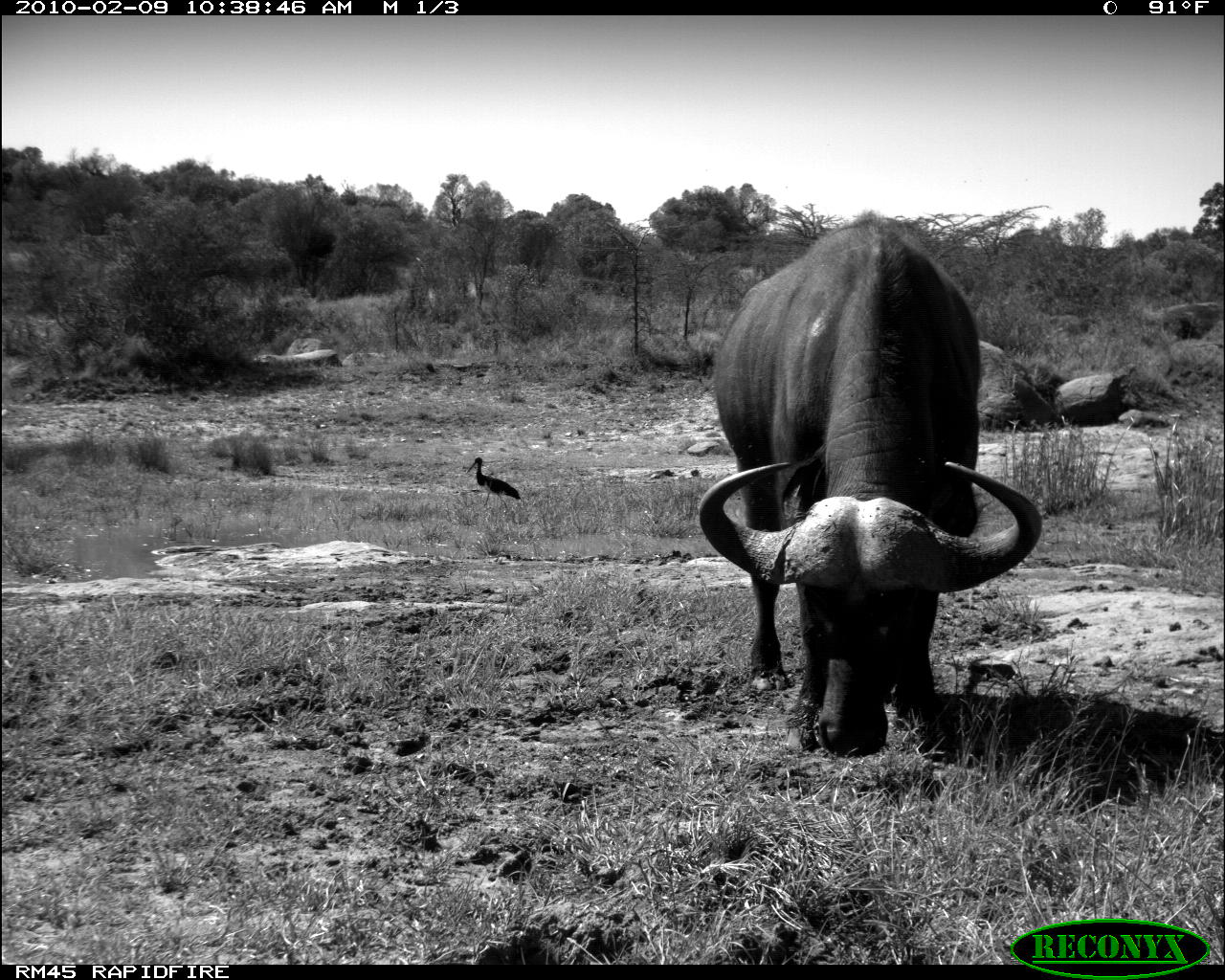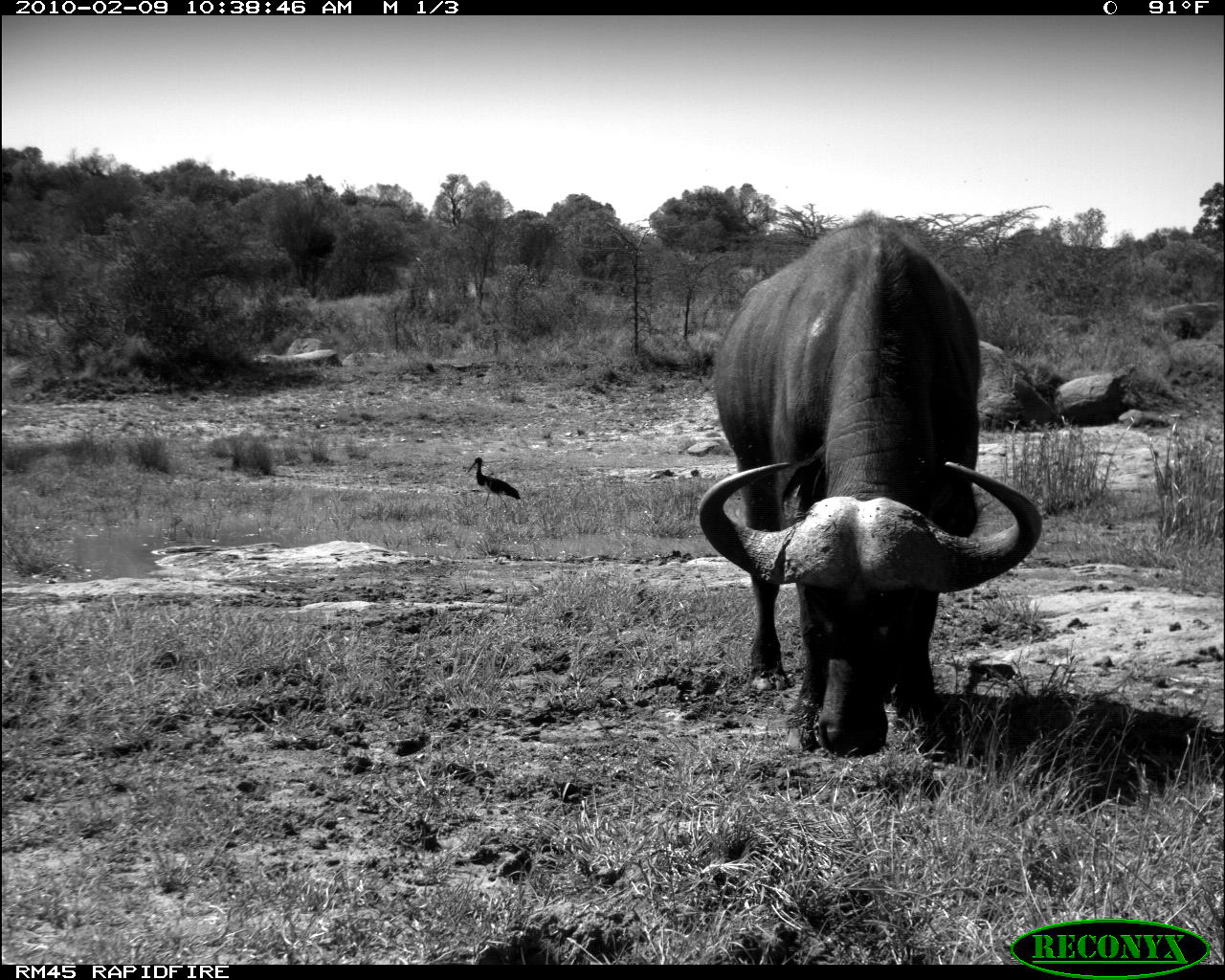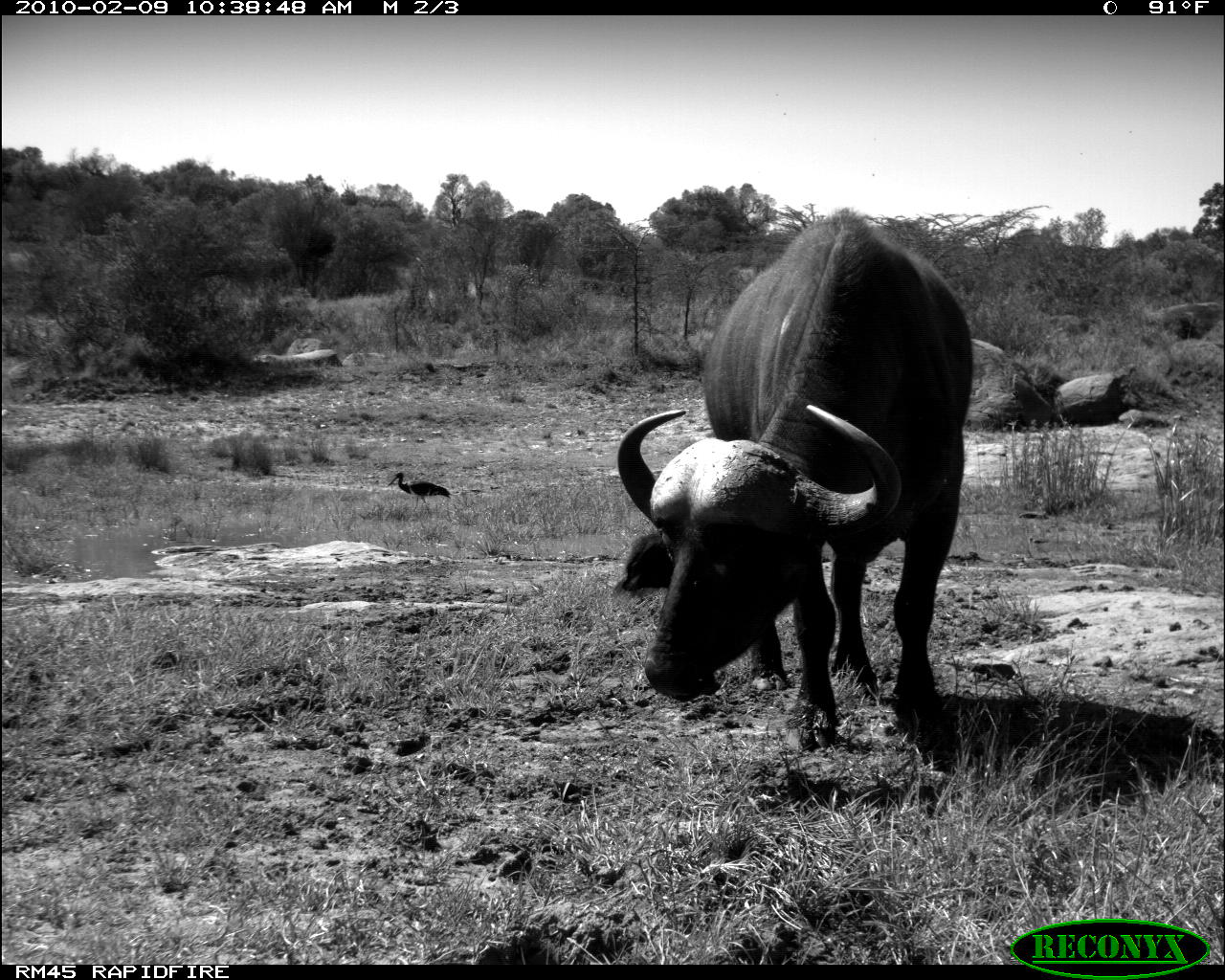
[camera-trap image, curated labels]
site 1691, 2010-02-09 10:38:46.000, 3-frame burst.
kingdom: Animalia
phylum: Chordata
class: Mammalia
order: Artiodactyla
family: Bovidae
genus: Syncerus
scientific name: Syncerus caffer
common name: african buffalo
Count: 1.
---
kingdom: Animalia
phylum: Chordata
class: Aves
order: Pelecaniformes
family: Threskiornithidae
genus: Bostrychia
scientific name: Bostrychia hagedash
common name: hadeda ibis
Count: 1.